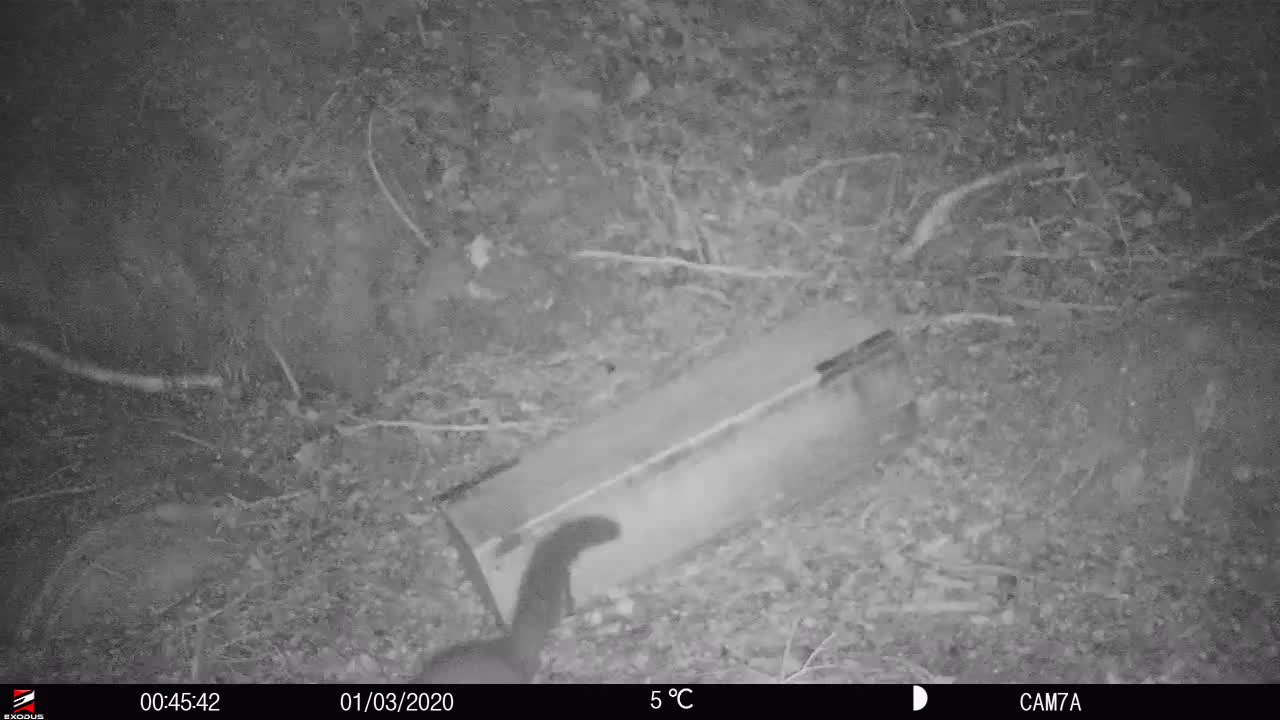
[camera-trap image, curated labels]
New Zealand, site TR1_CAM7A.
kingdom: Animalia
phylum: Chordata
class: Mammalia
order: Diprotodontia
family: Phalangeridae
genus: Trichosurus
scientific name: Trichosurus vulpecula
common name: common brushtail possum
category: possum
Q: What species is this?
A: Possum (common brushtail possum) (Trichosurus vulpecula).